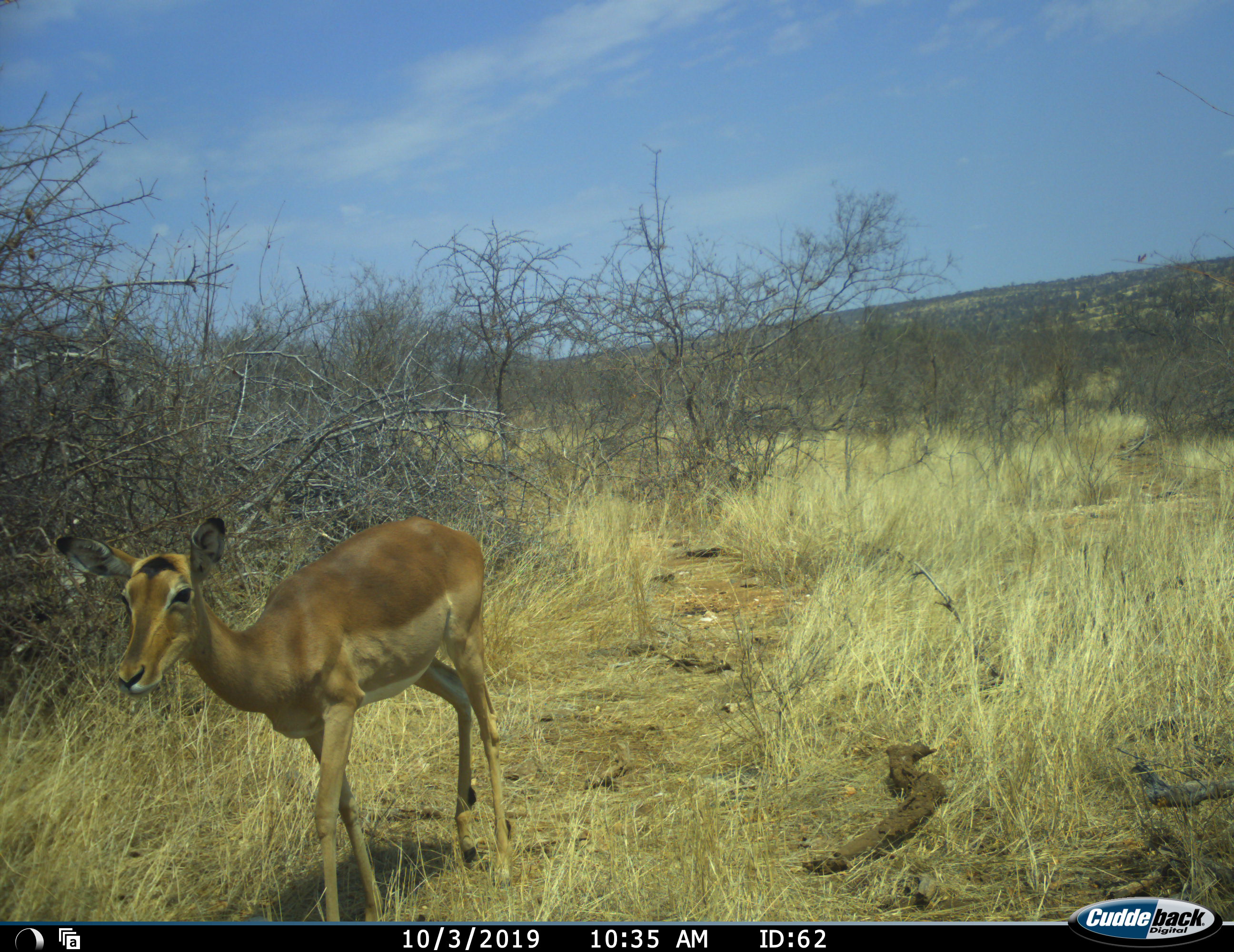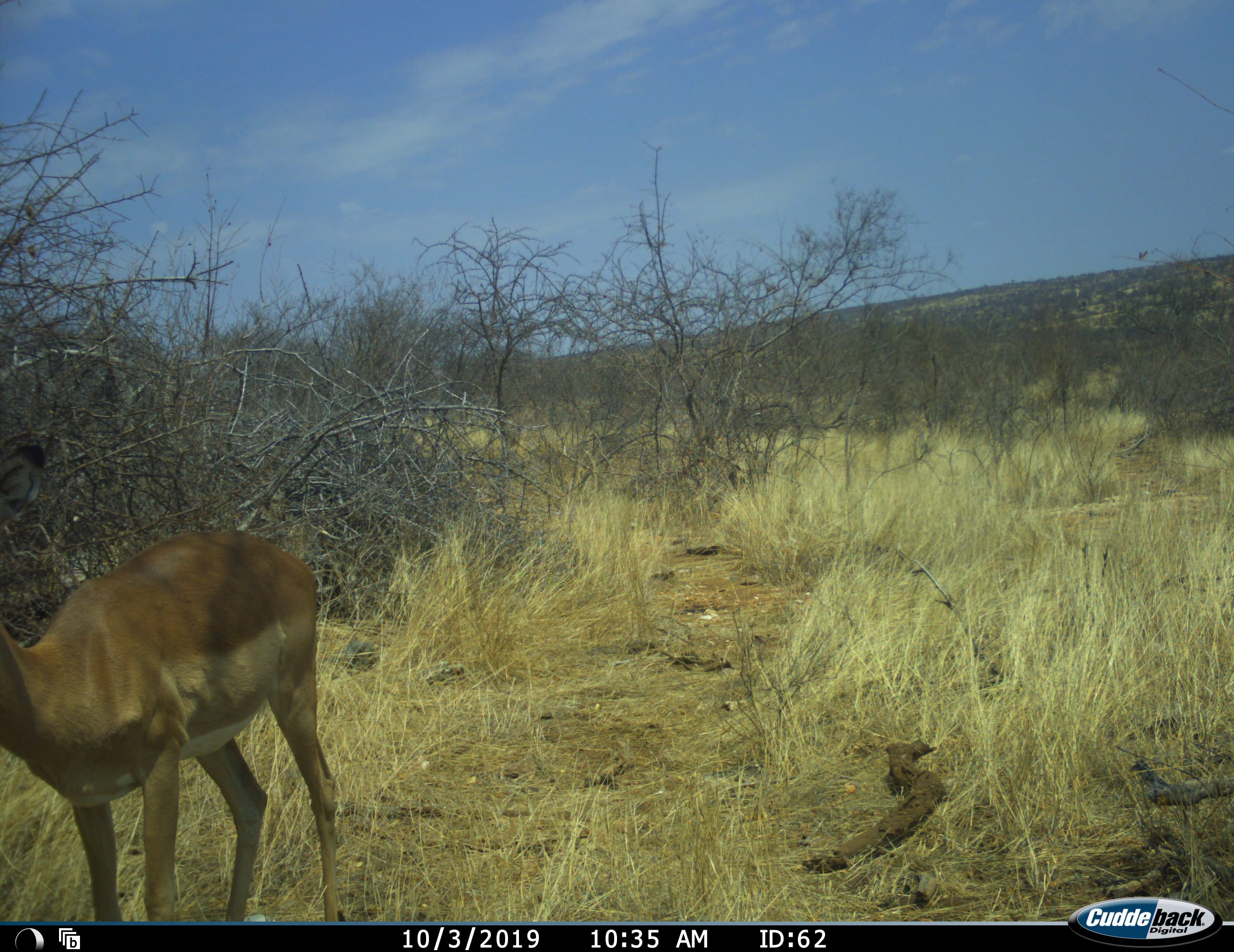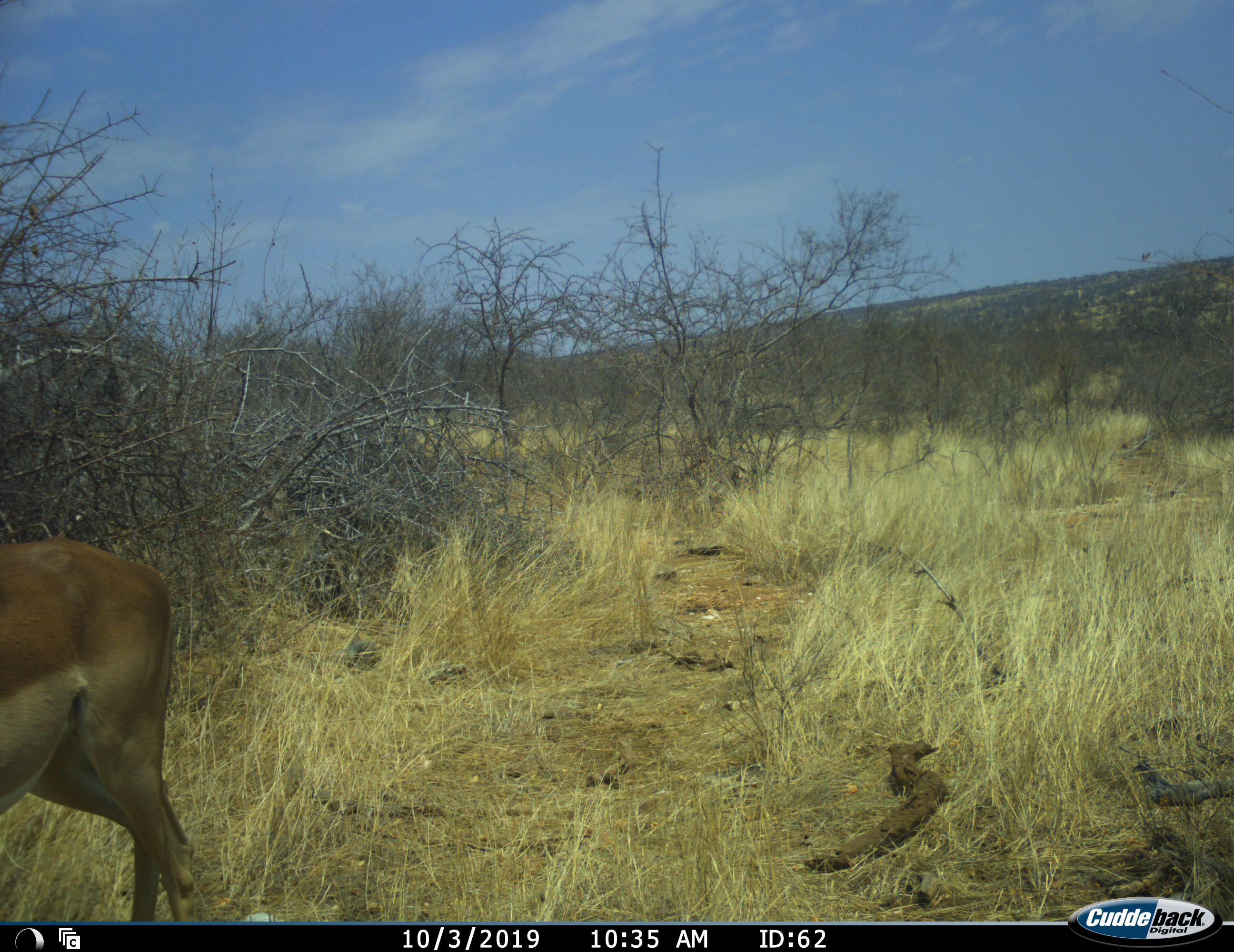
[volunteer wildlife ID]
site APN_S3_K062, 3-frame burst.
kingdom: Animalia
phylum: Chordata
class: Mammalia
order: Artiodactyla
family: Bovidae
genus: Aepyceros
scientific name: Aepyceros melampus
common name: impala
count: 1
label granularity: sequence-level